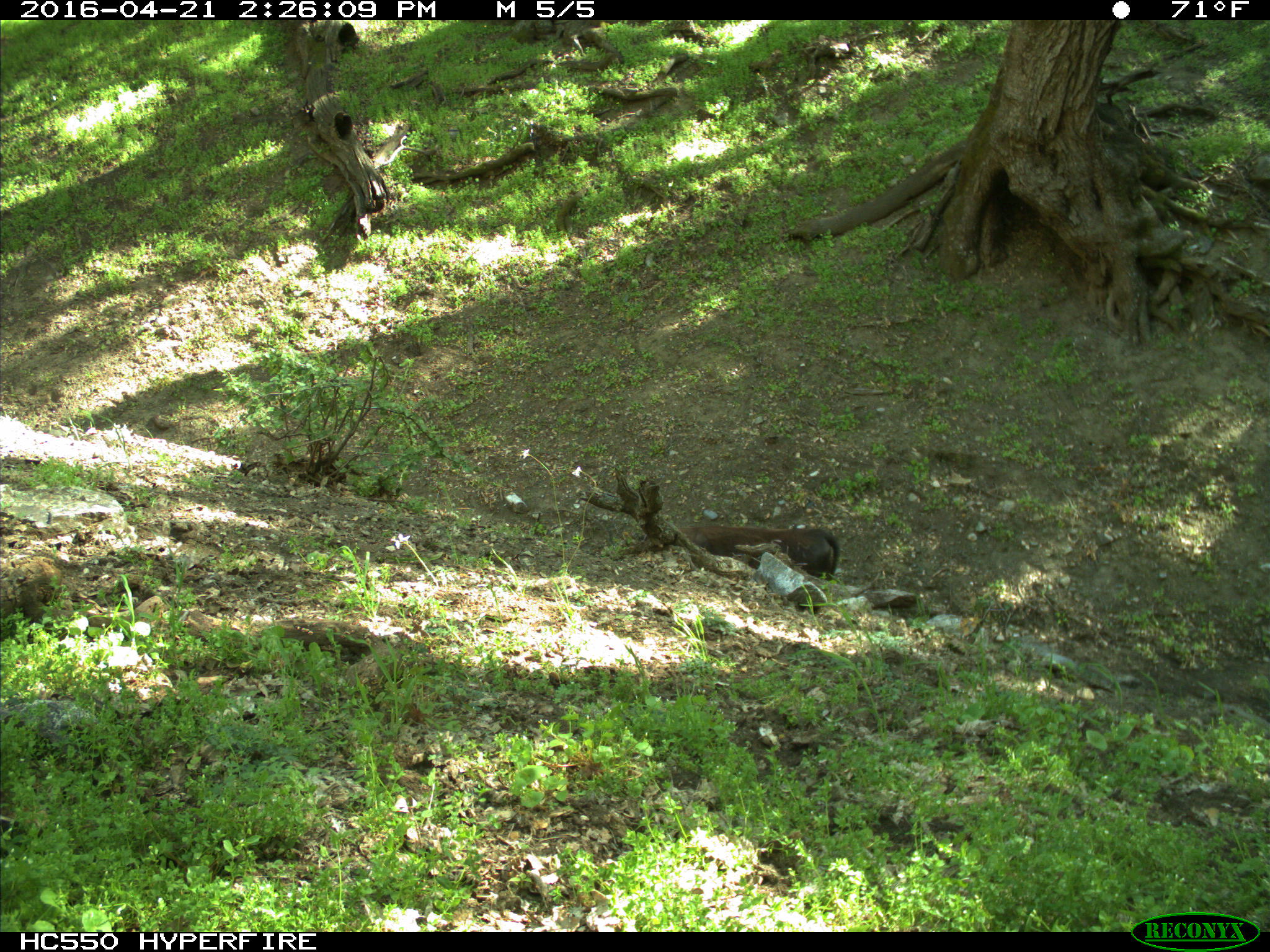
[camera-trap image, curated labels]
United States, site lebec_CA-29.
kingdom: Animalia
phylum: Chordata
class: Mammalia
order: Artiodactyla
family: Bovidae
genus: Bos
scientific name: Bos taurus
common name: domestic cow